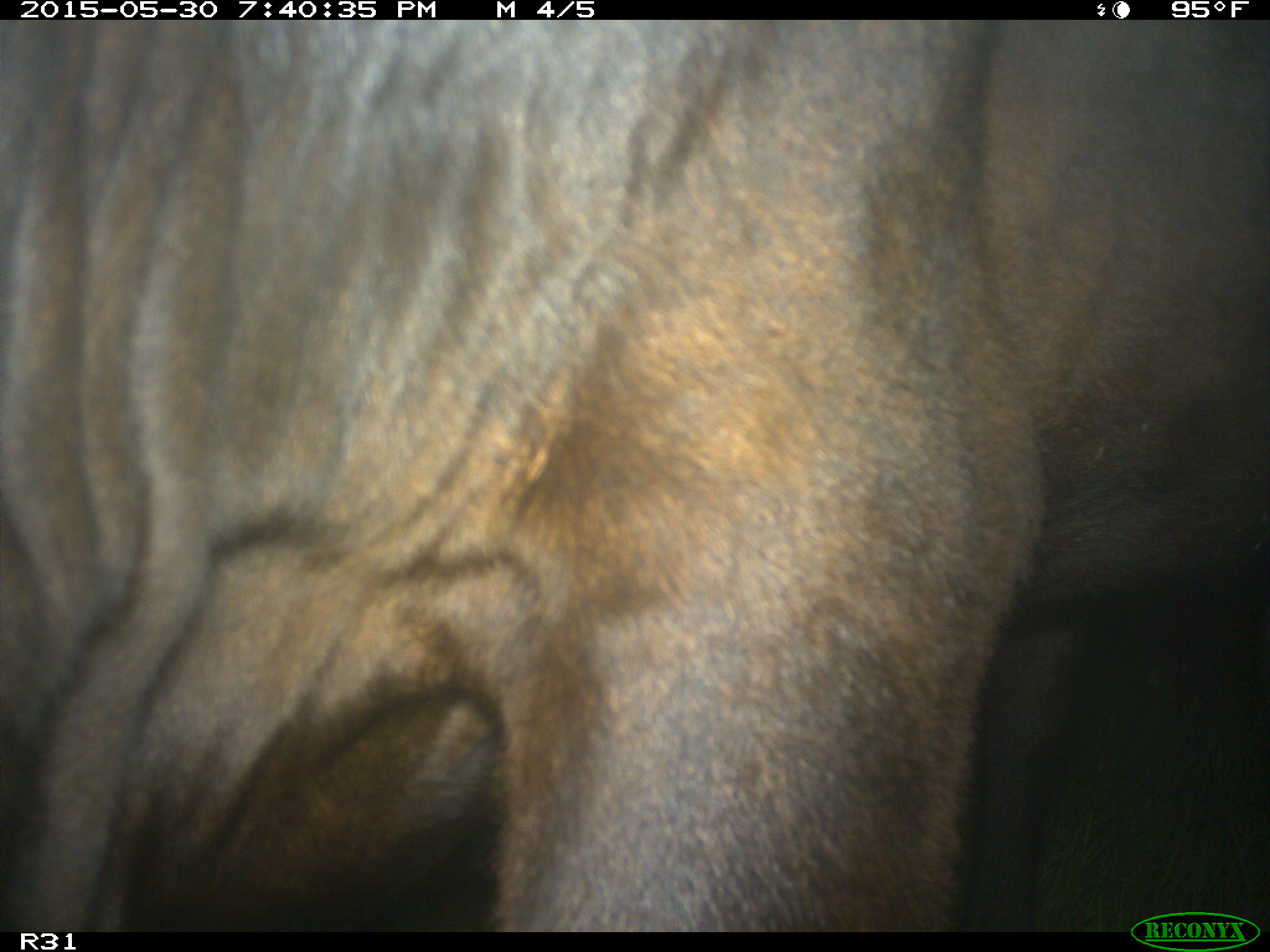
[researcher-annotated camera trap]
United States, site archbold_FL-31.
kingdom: Animalia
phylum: Chordata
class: Mammalia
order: Artiodactyla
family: Bovidae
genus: Bos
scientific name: Bos taurus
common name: domestic cow